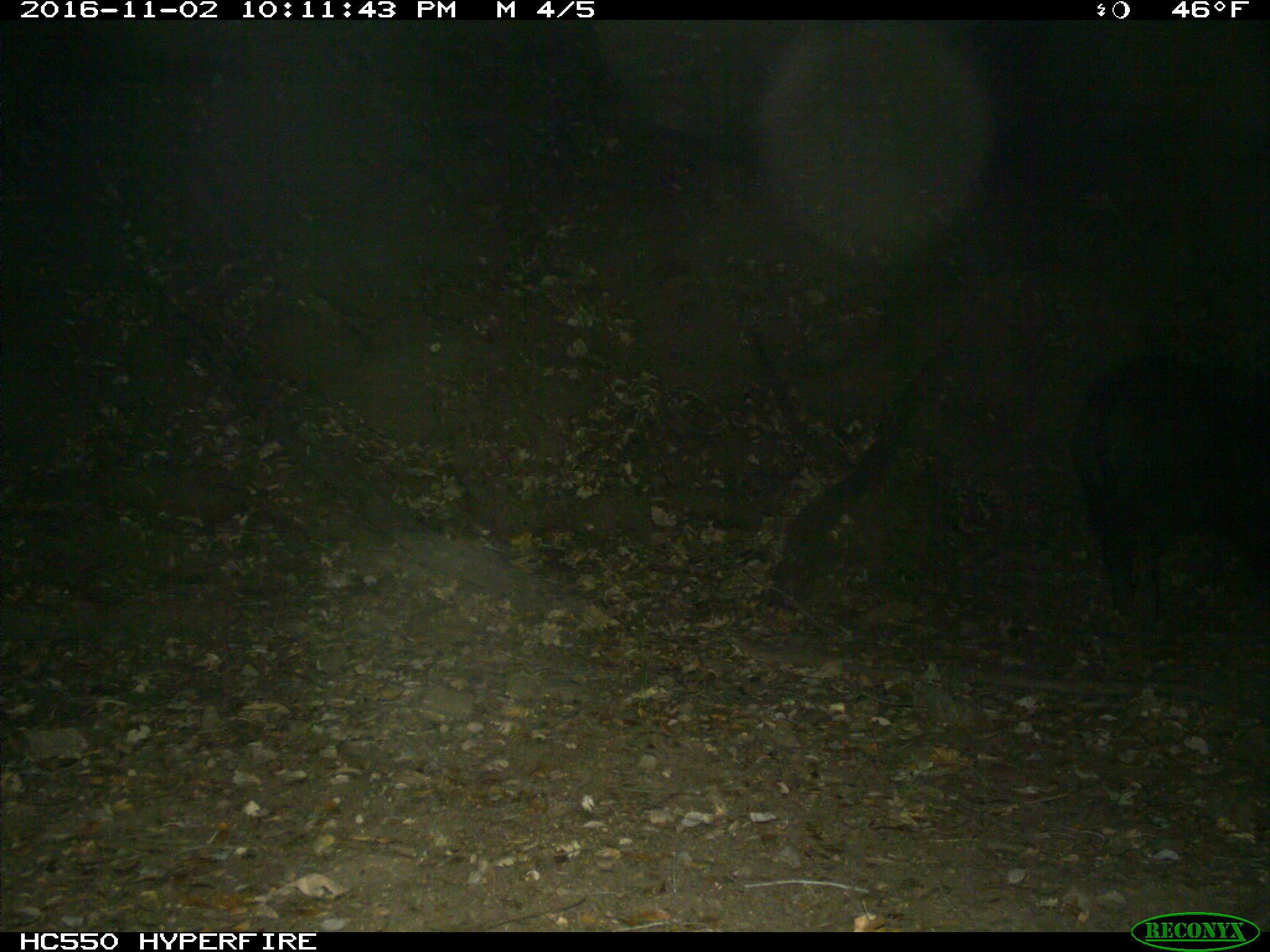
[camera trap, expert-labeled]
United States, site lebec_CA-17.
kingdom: Animalia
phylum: Chordata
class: Mammalia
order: Artiodactyla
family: Suidae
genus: Sus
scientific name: Sus scrofa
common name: wild boar